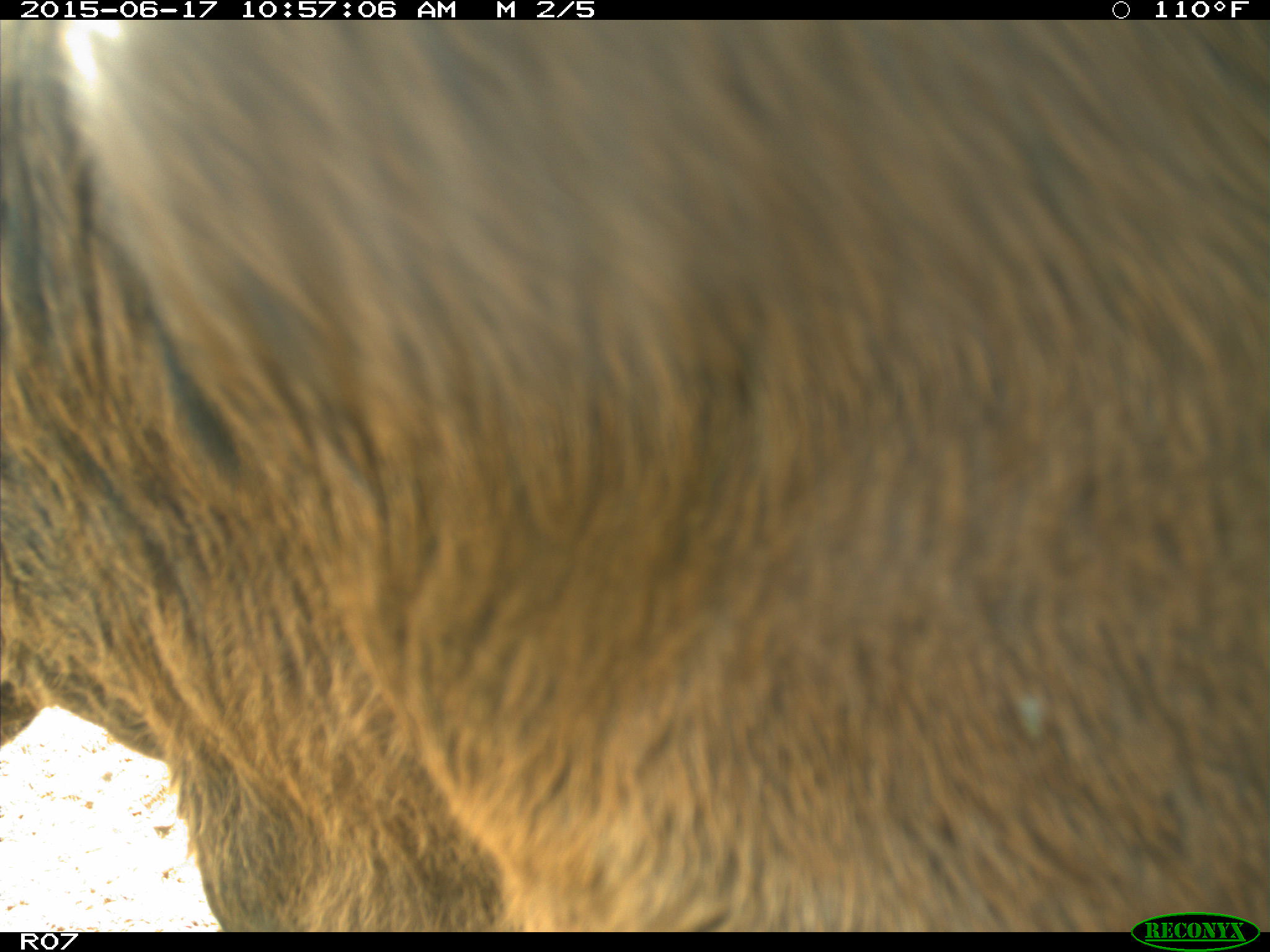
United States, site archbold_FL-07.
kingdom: Animalia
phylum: Chordata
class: Mammalia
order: Artiodactyla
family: Bovidae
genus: Bos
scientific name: Bos taurus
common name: domestic cow